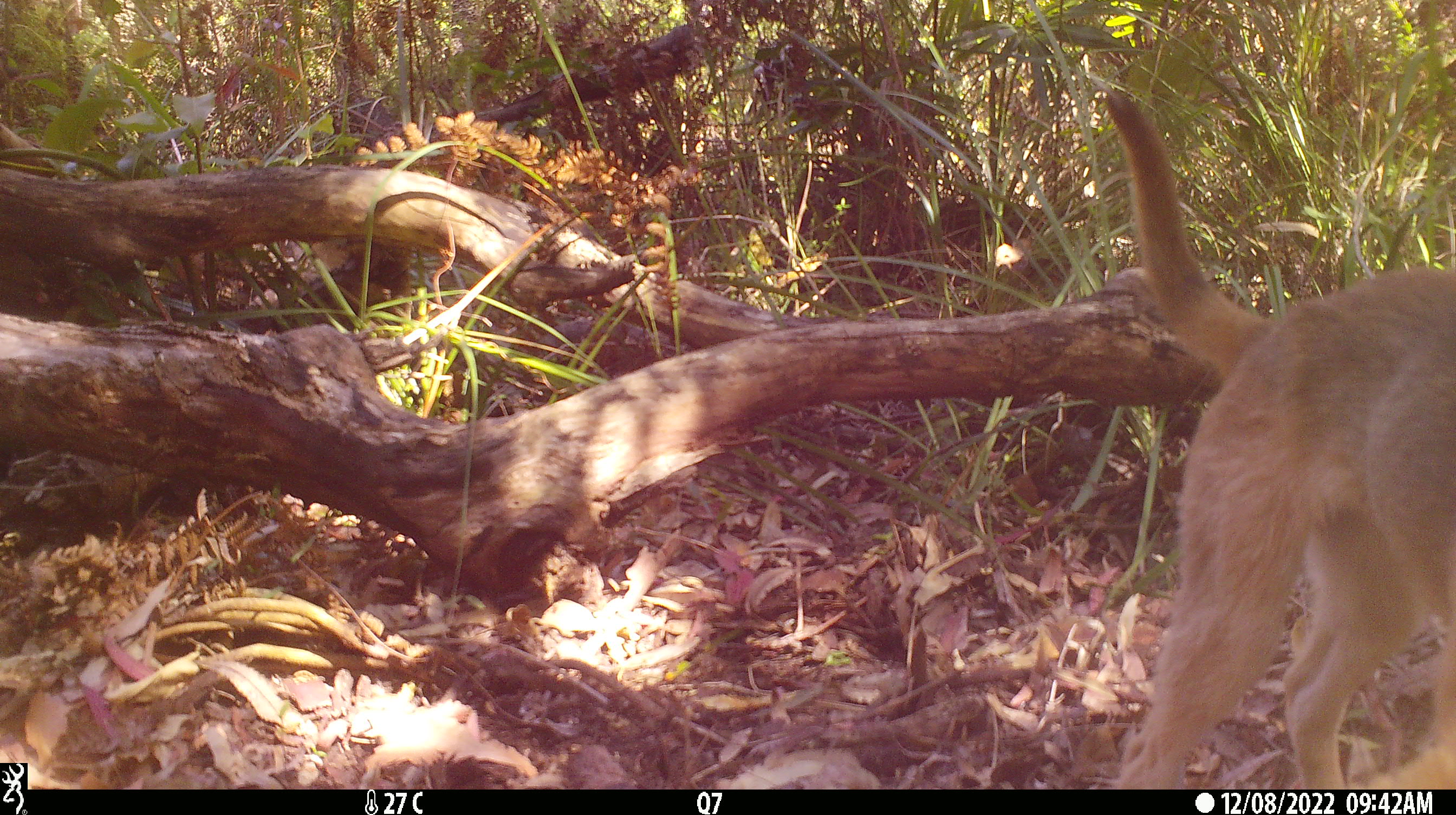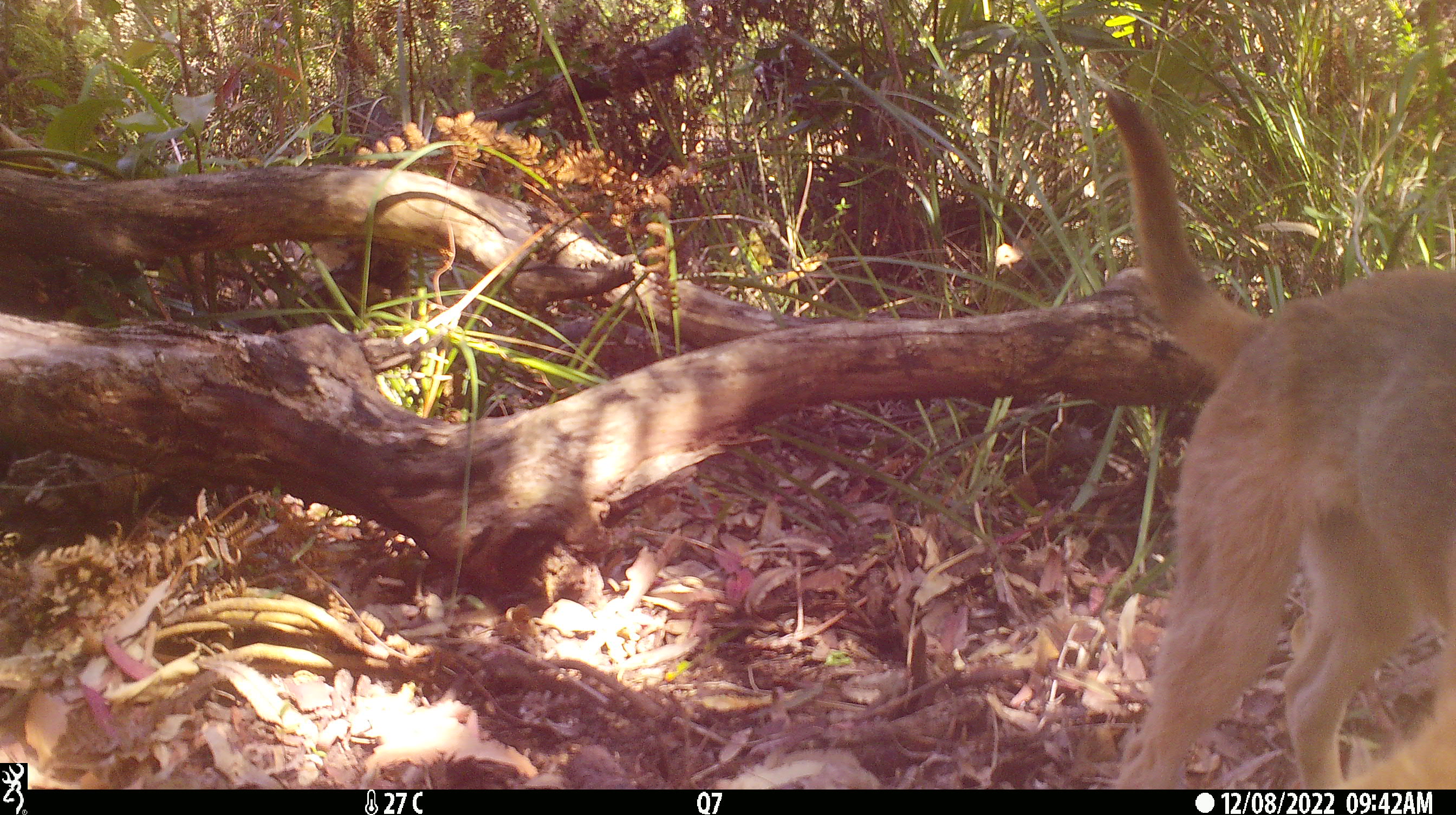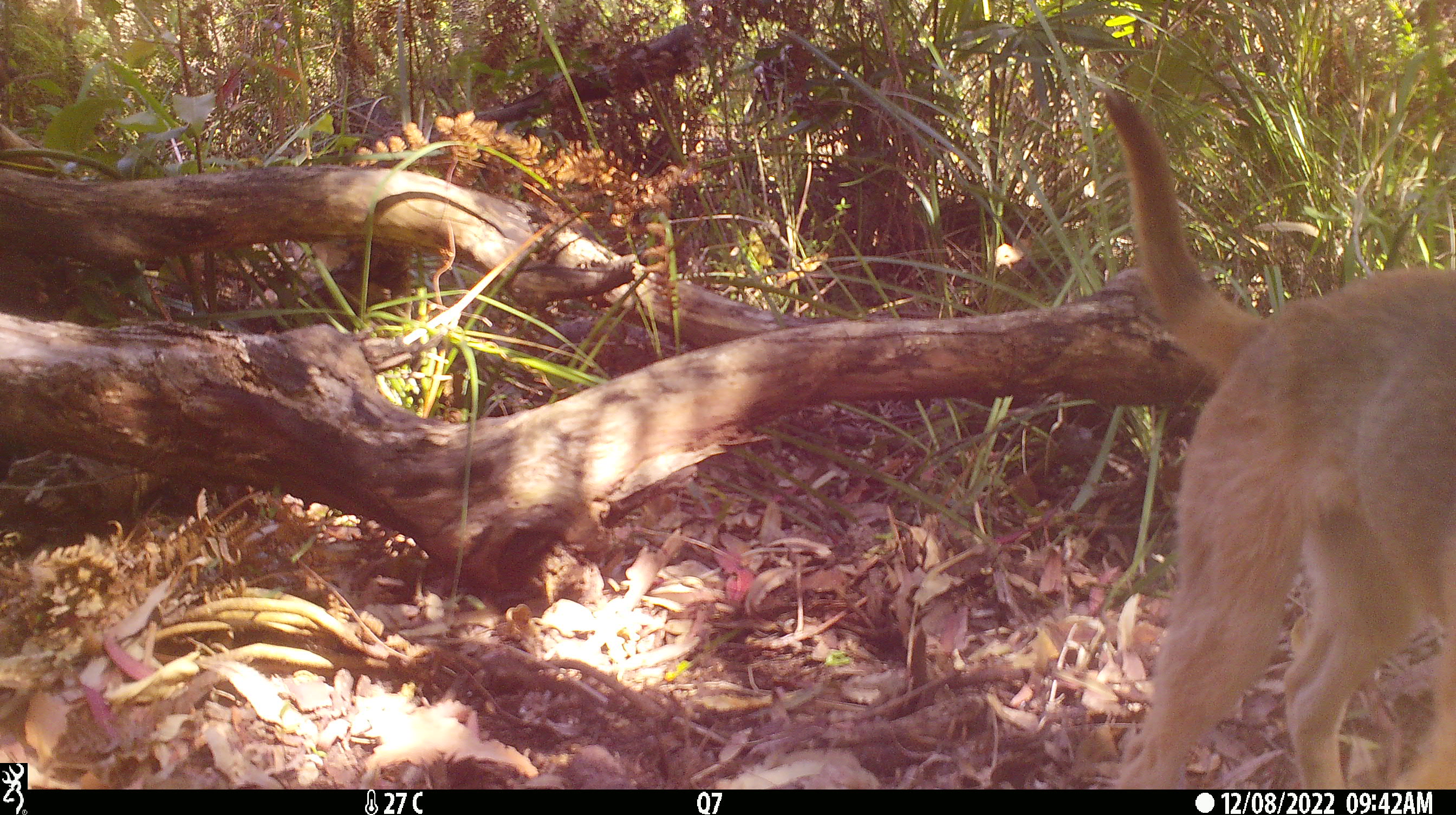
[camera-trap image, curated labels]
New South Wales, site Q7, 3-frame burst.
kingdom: Animalia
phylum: Chordata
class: Mammalia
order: Carnivora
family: Canidae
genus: Canis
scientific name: Canis familiaris dingo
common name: dingo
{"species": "dingo (Canis familiaris dingo)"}